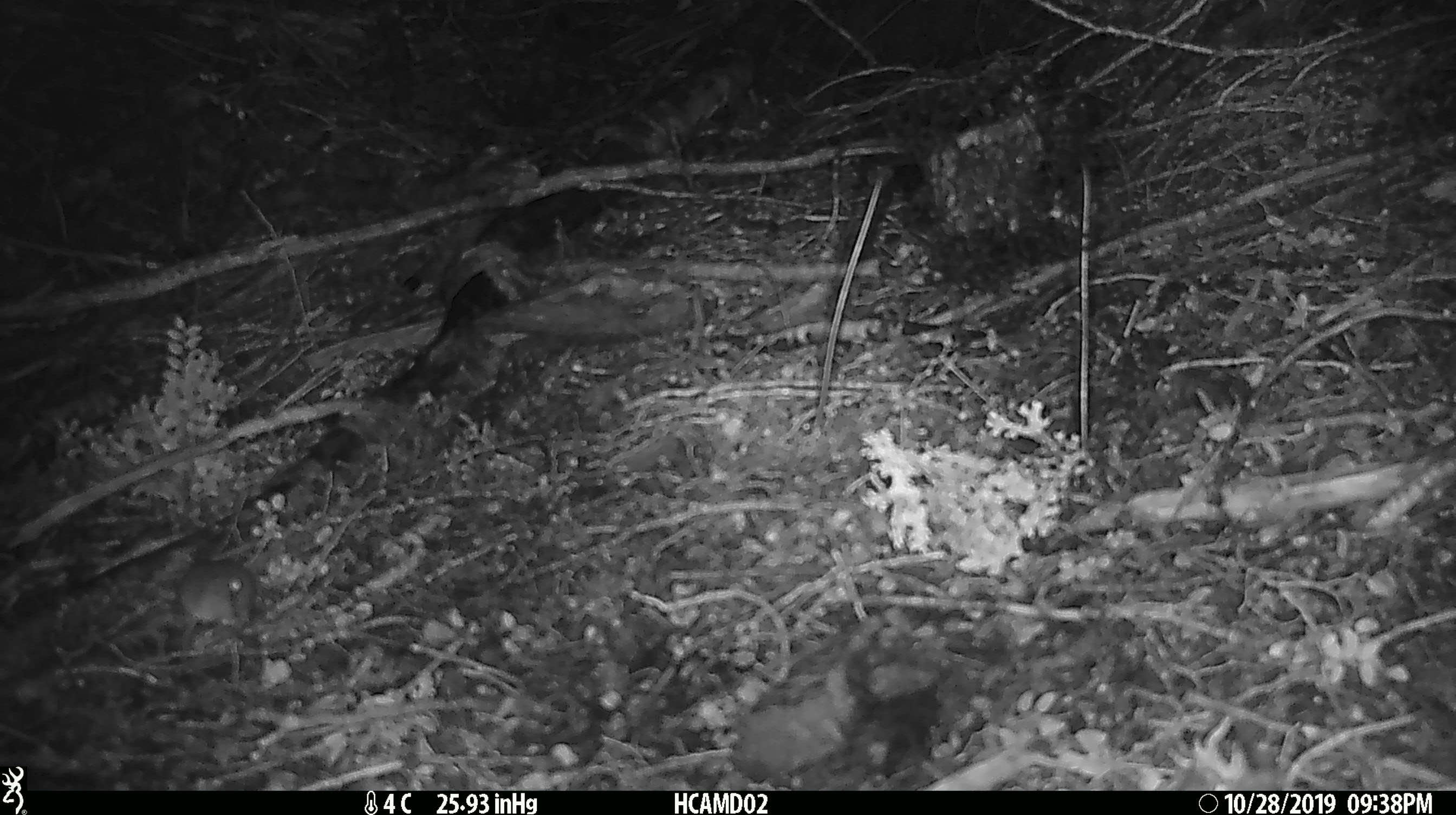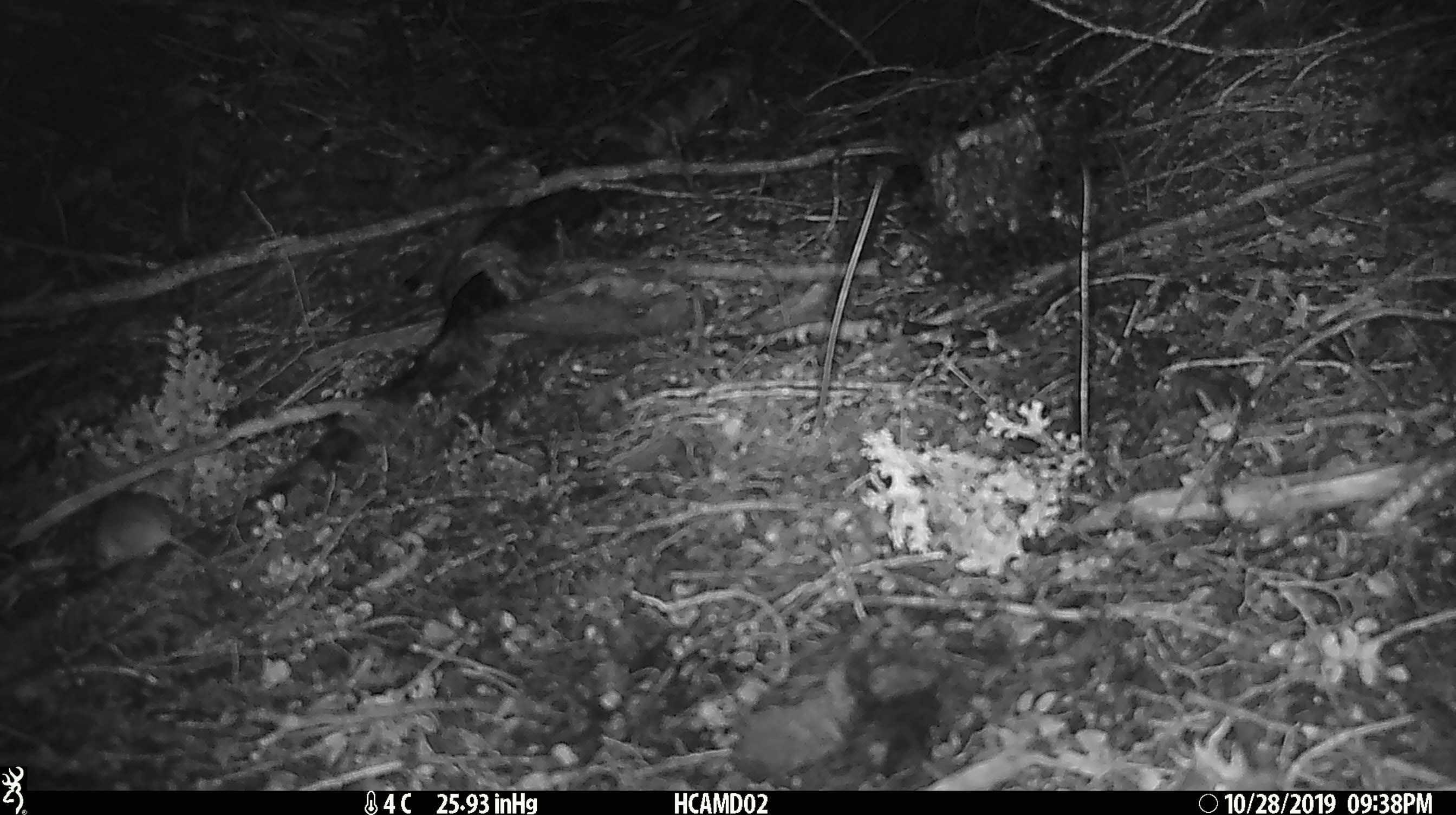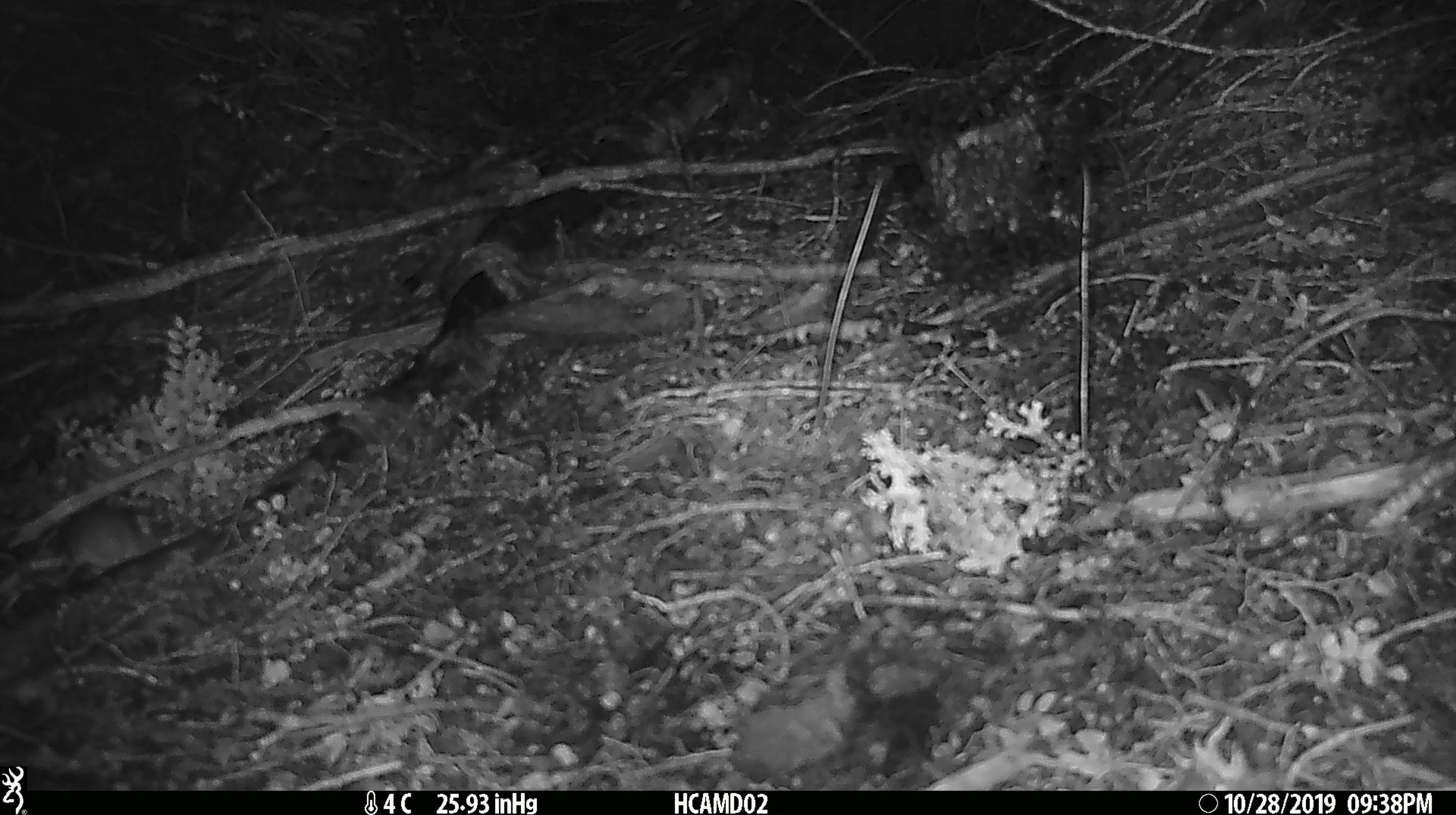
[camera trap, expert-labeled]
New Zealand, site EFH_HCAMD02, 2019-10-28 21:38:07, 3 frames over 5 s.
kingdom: Animalia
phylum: Chordata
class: Mammalia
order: Rodentia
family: Muridae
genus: Mus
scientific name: Mus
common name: mouse